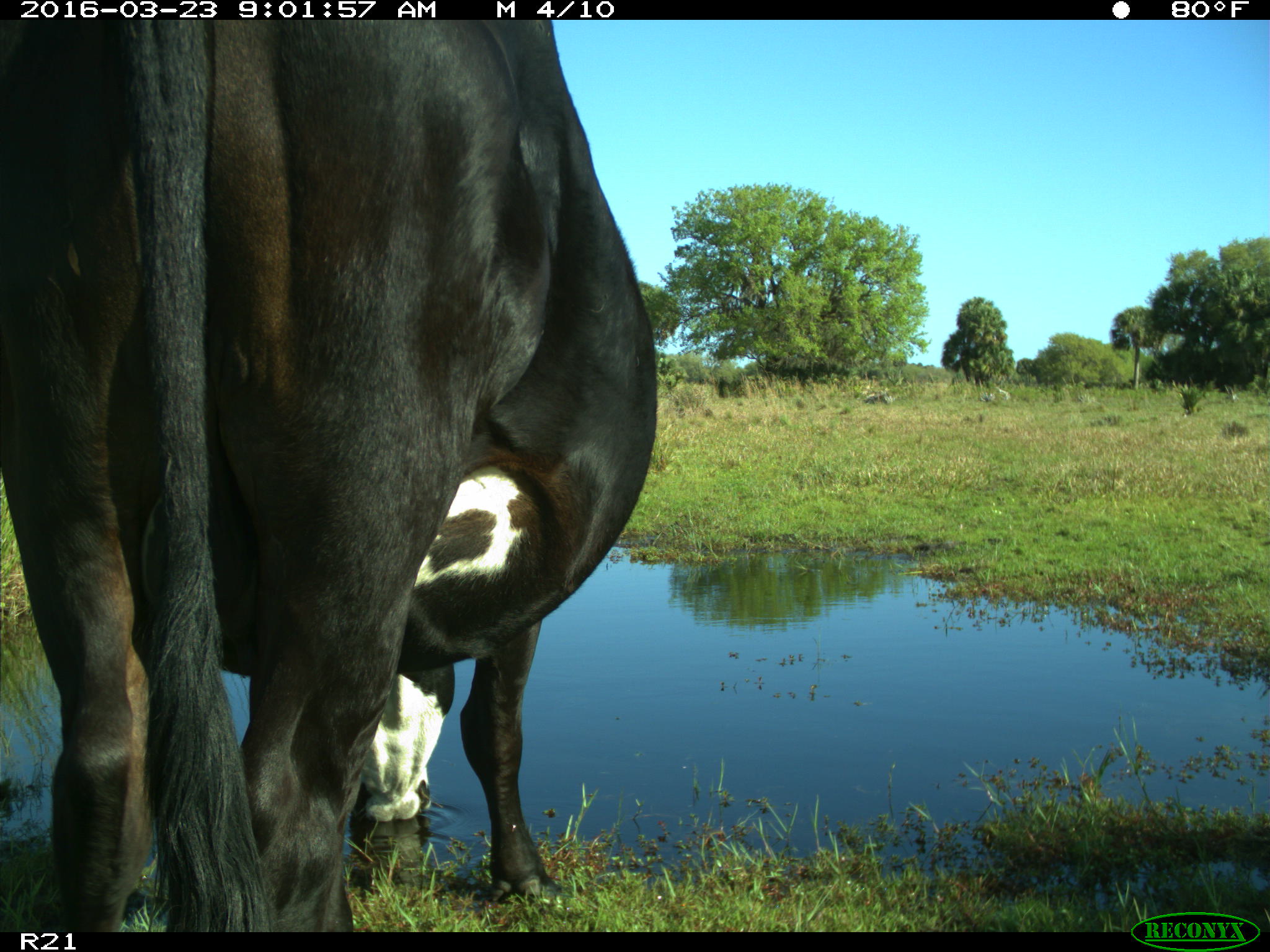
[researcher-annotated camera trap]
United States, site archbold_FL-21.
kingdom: Animalia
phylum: Chordata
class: Mammalia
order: Artiodactyla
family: Bovidae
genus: Bos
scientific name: Bos taurus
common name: domestic cow